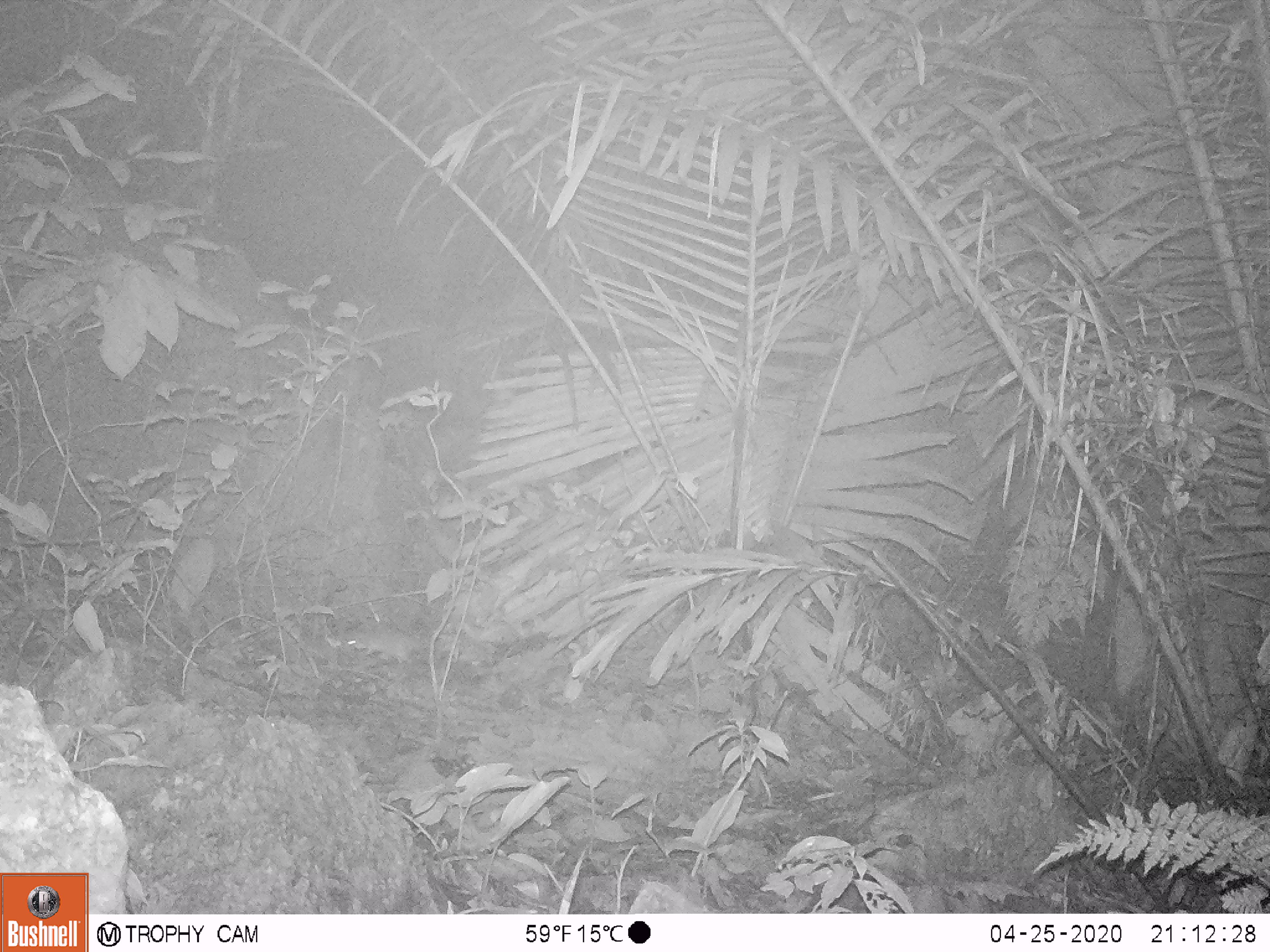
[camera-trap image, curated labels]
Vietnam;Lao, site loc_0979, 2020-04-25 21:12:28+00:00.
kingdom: Animalia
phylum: Chordata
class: Mammalia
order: Rodentia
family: Muridae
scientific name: Muridae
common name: old-world mice and rats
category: unidentified murid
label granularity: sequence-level